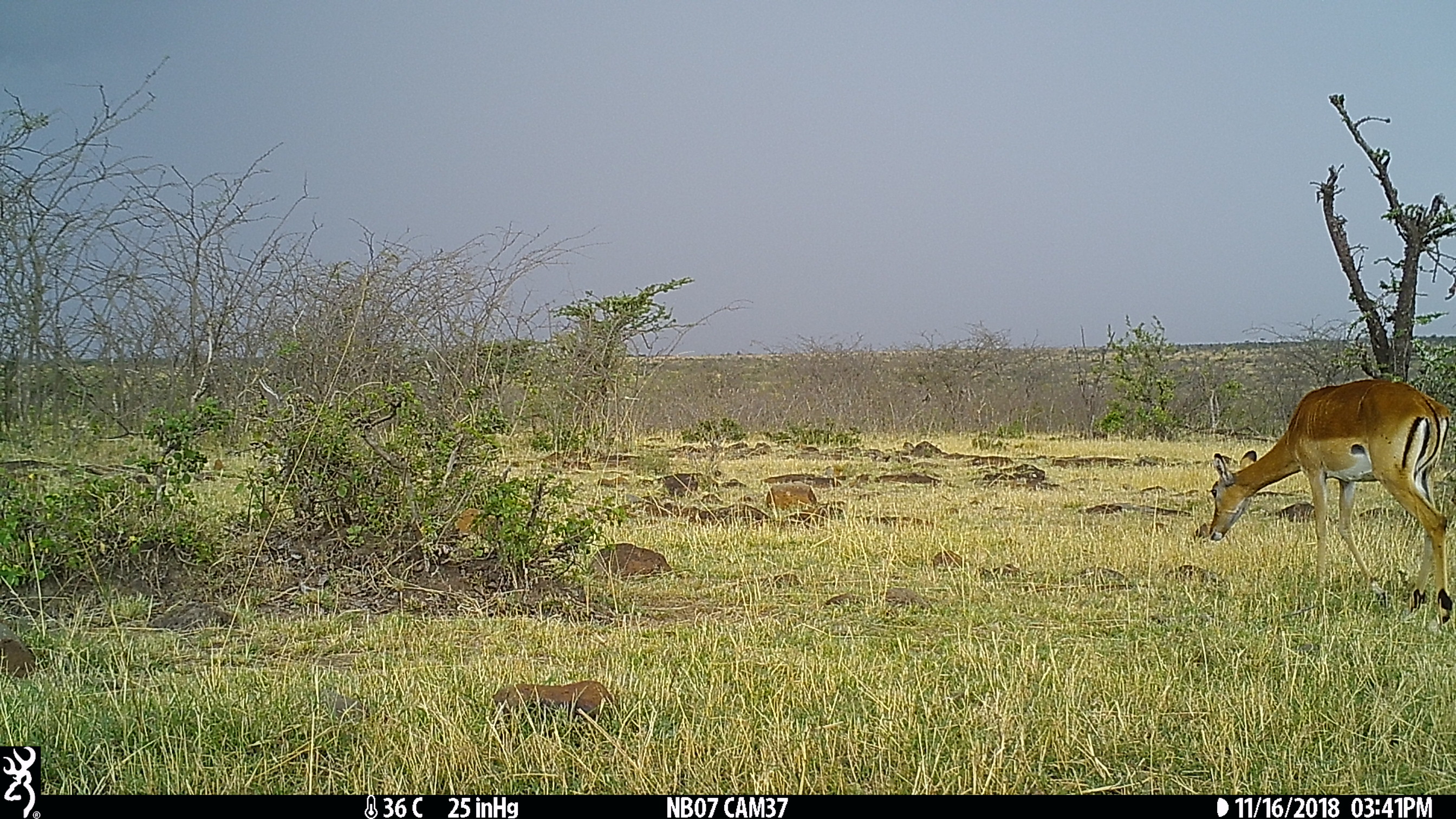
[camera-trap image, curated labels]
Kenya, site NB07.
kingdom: Animalia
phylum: Chordata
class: Mammalia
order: Artiodactyla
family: Bovidae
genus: Aepyceros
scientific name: Aepyceros melampus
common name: impala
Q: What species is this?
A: Impala (Aepyceros melampus).